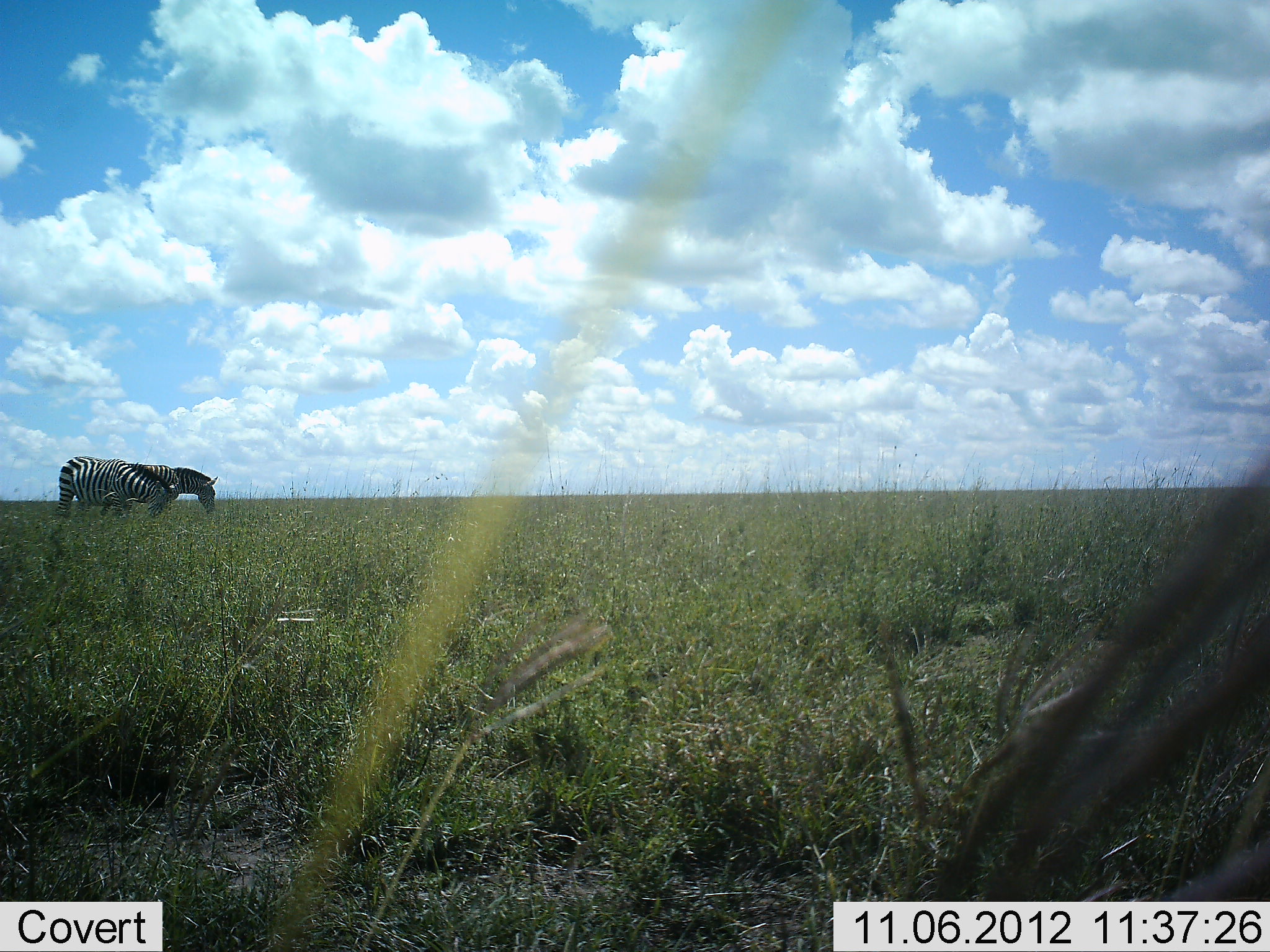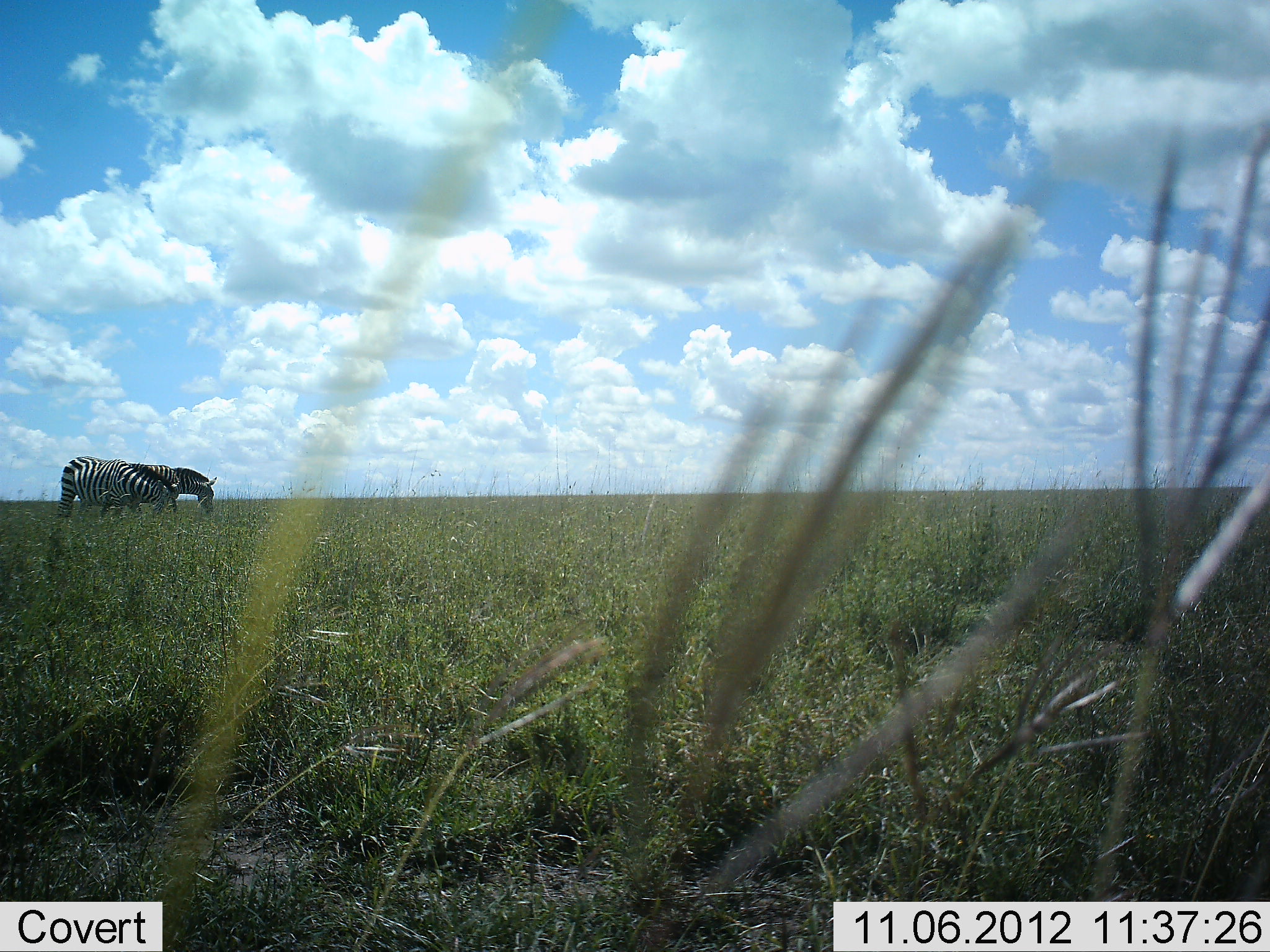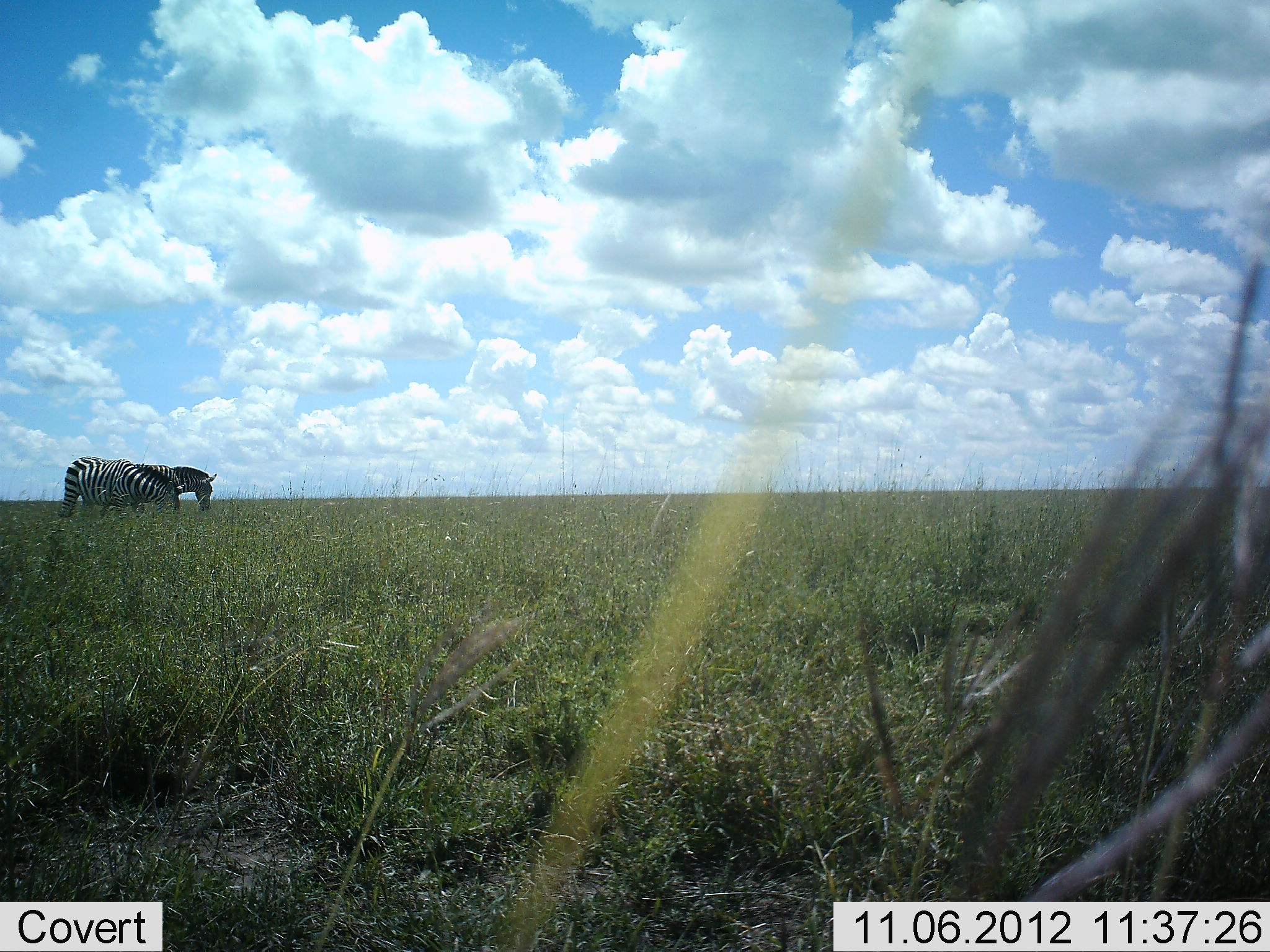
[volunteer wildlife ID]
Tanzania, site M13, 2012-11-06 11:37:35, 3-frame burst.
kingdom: Animalia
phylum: Chordata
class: Mammalia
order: Perissodactyla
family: Equidae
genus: Equus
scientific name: Equus quagga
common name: plains zebra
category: zebra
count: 2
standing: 30%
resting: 0%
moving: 0%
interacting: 10%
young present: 0%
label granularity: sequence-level